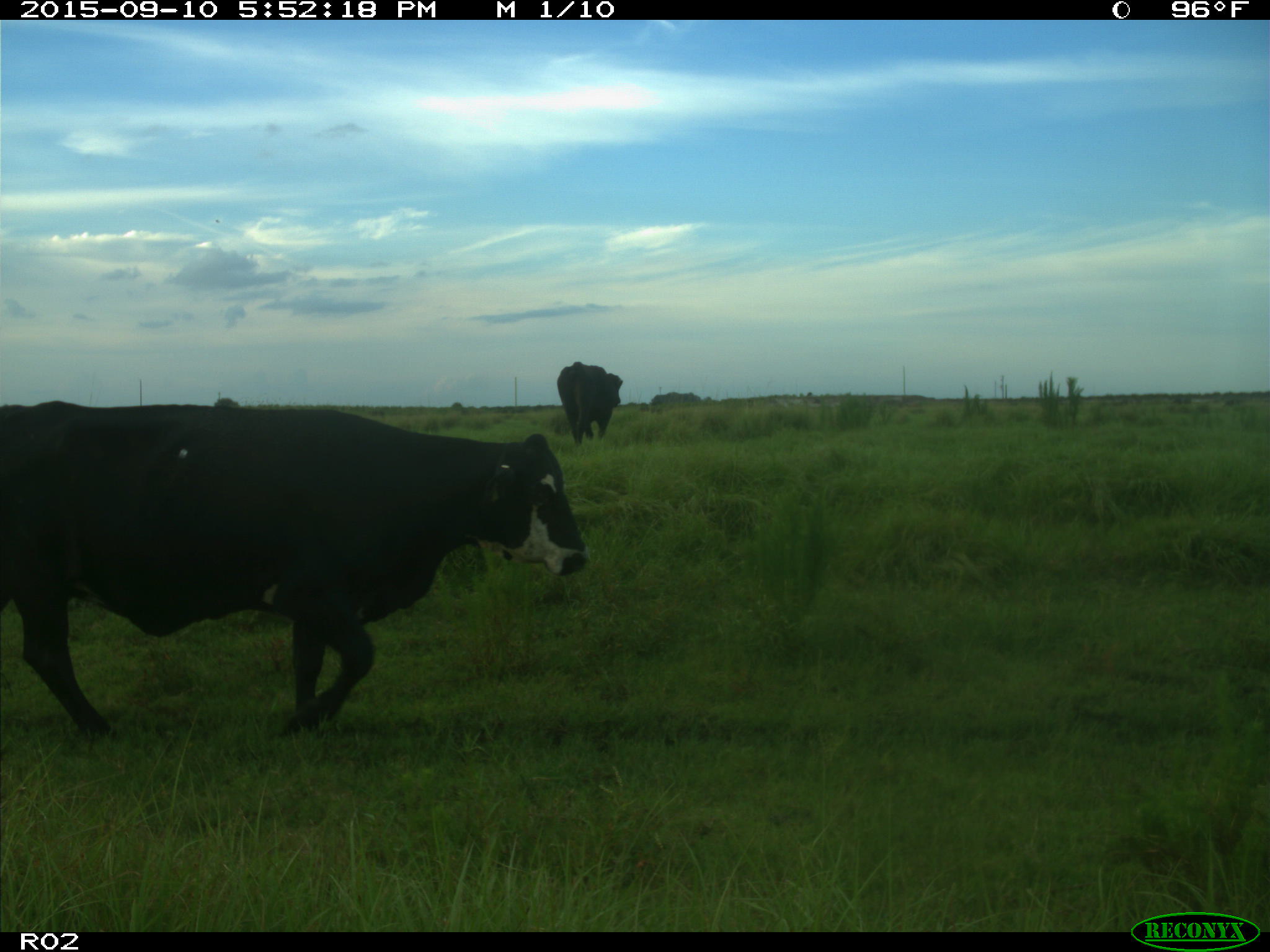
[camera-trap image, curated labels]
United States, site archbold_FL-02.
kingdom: Animalia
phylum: Chordata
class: Mammalia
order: Artiodactyla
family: Bovidae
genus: Bos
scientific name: Bos taurus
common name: domestic cow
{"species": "Bos taurus (domestic cow)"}